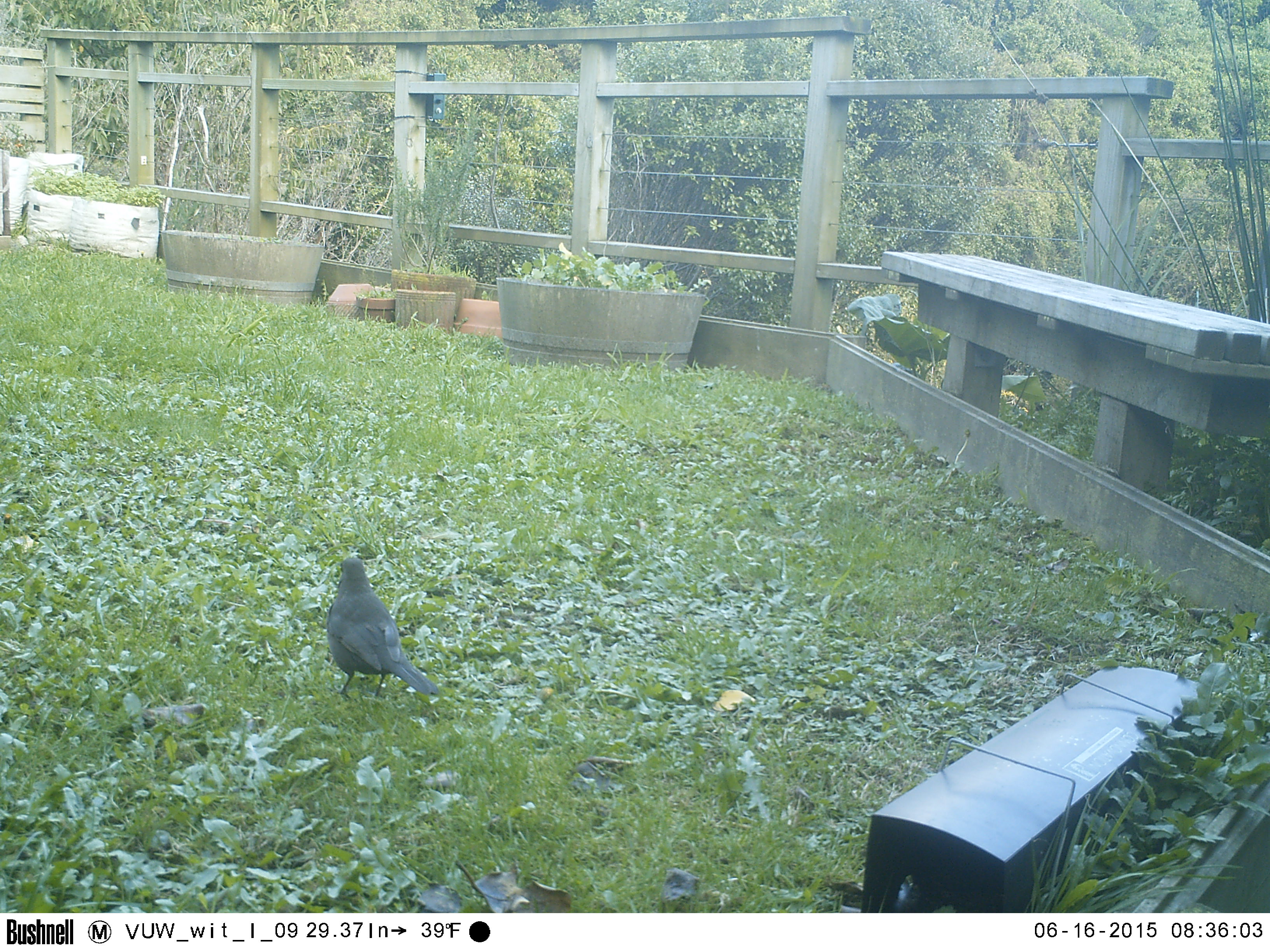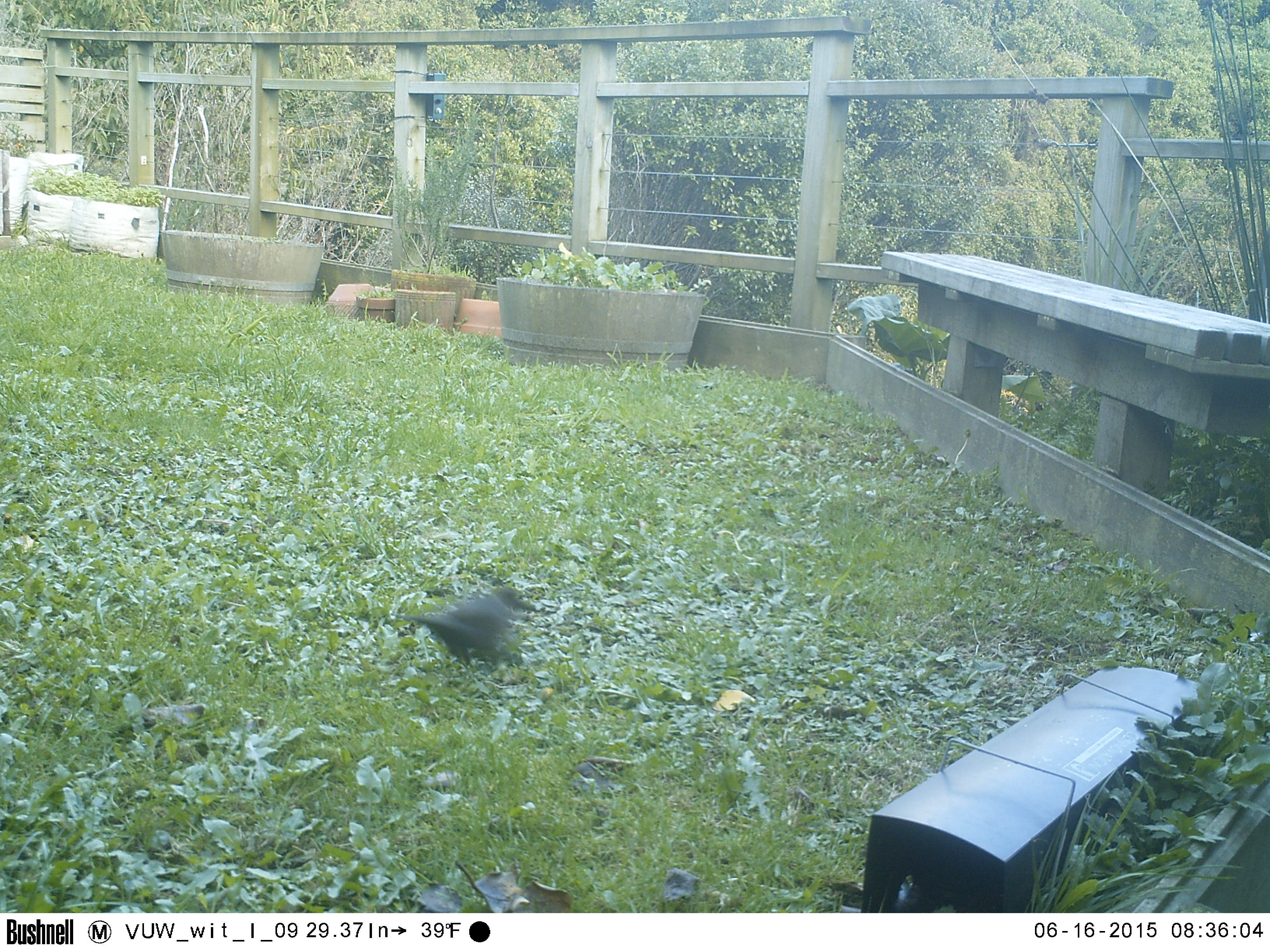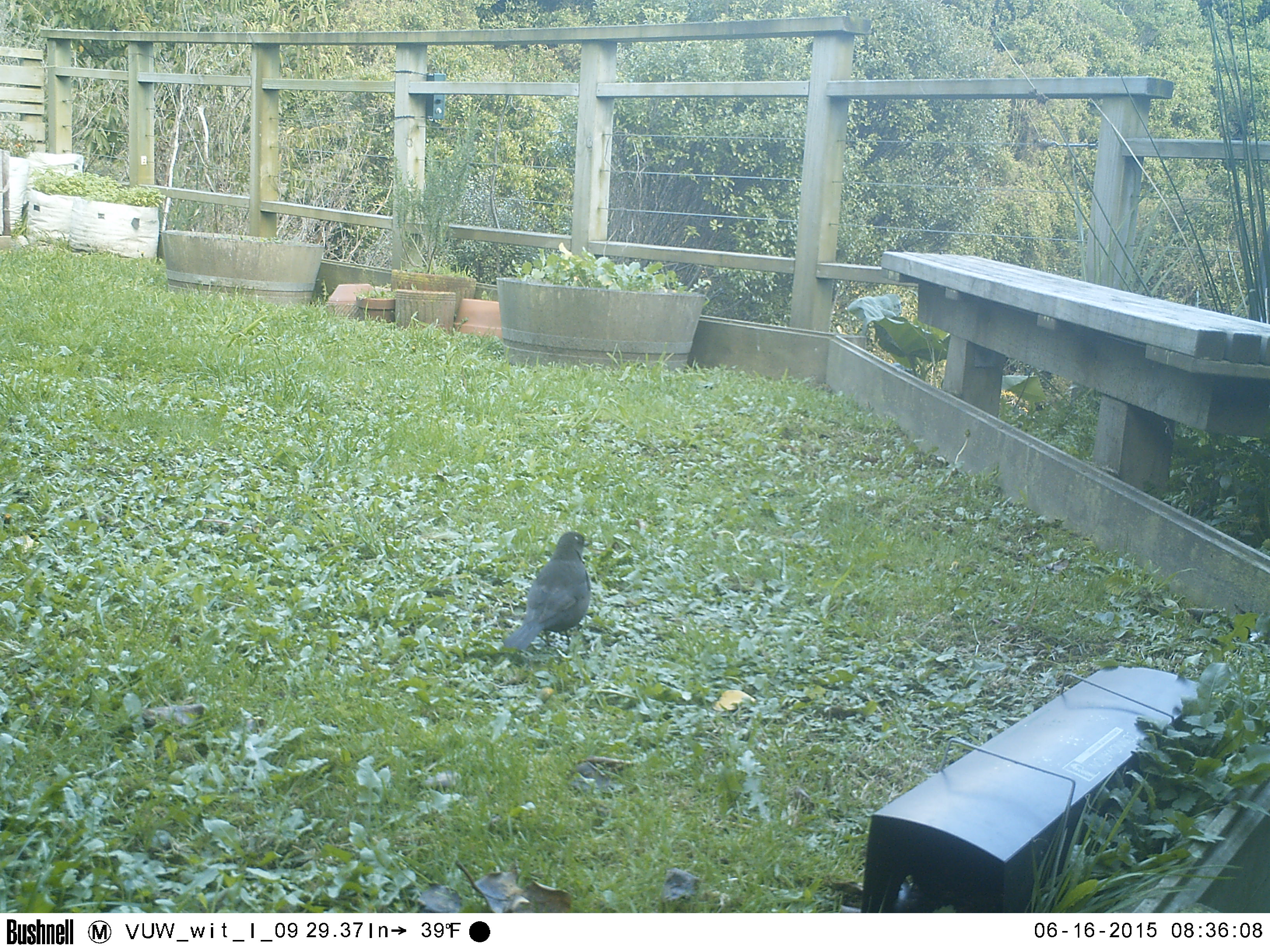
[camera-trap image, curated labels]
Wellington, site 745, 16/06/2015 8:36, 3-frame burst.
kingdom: Animalia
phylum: Chordata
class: Aves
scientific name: Aves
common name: bird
Bird (Aves).